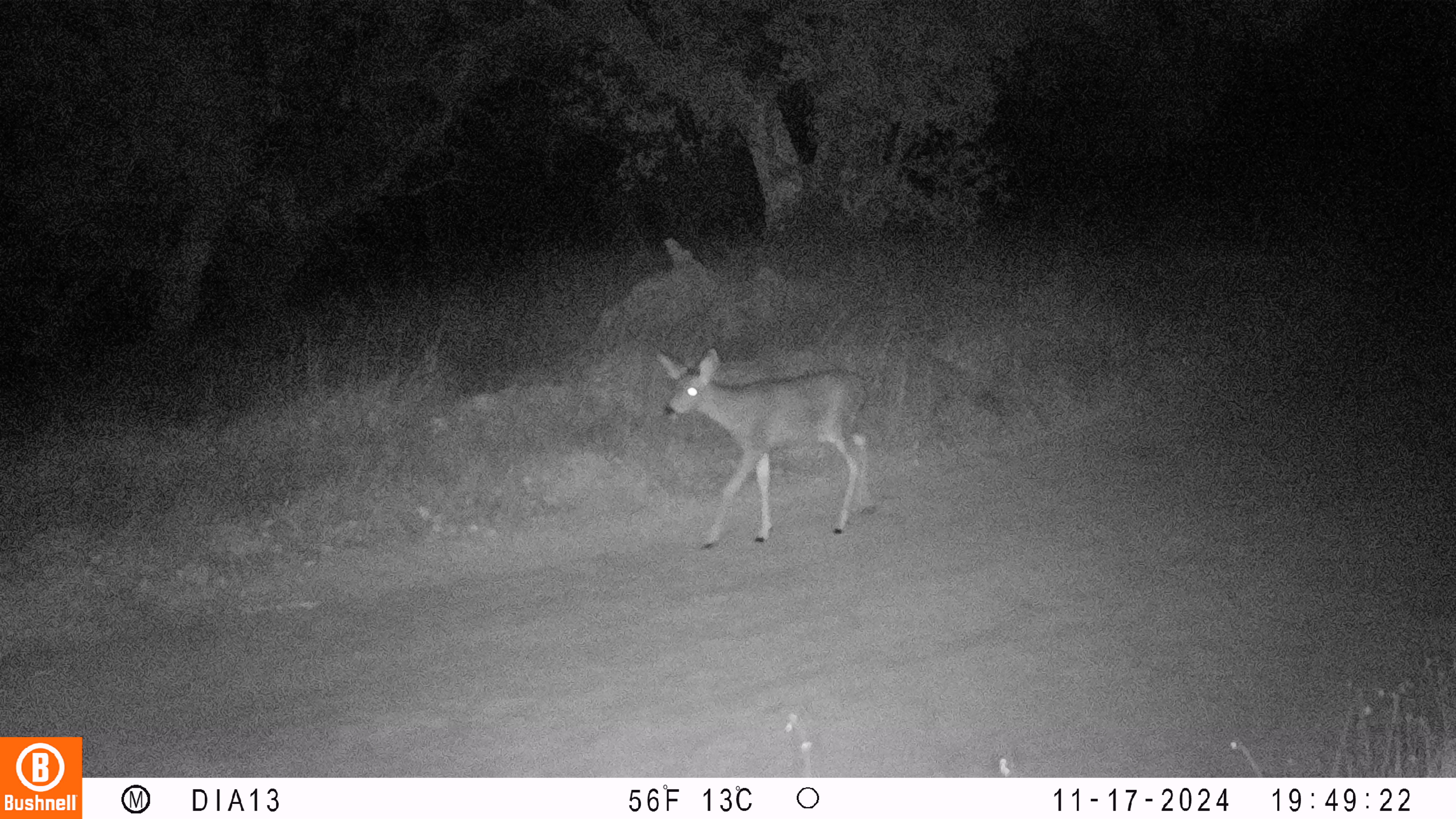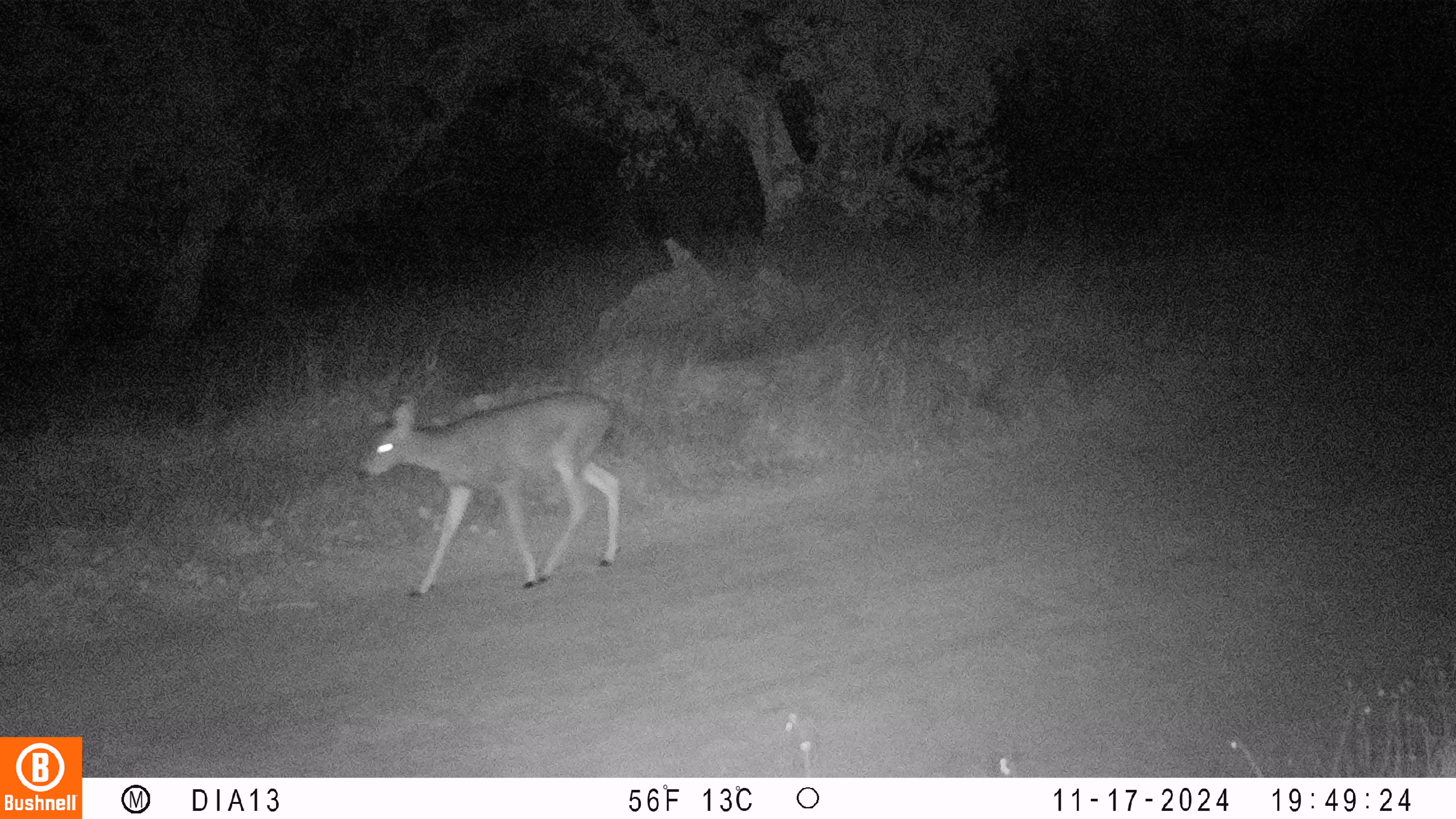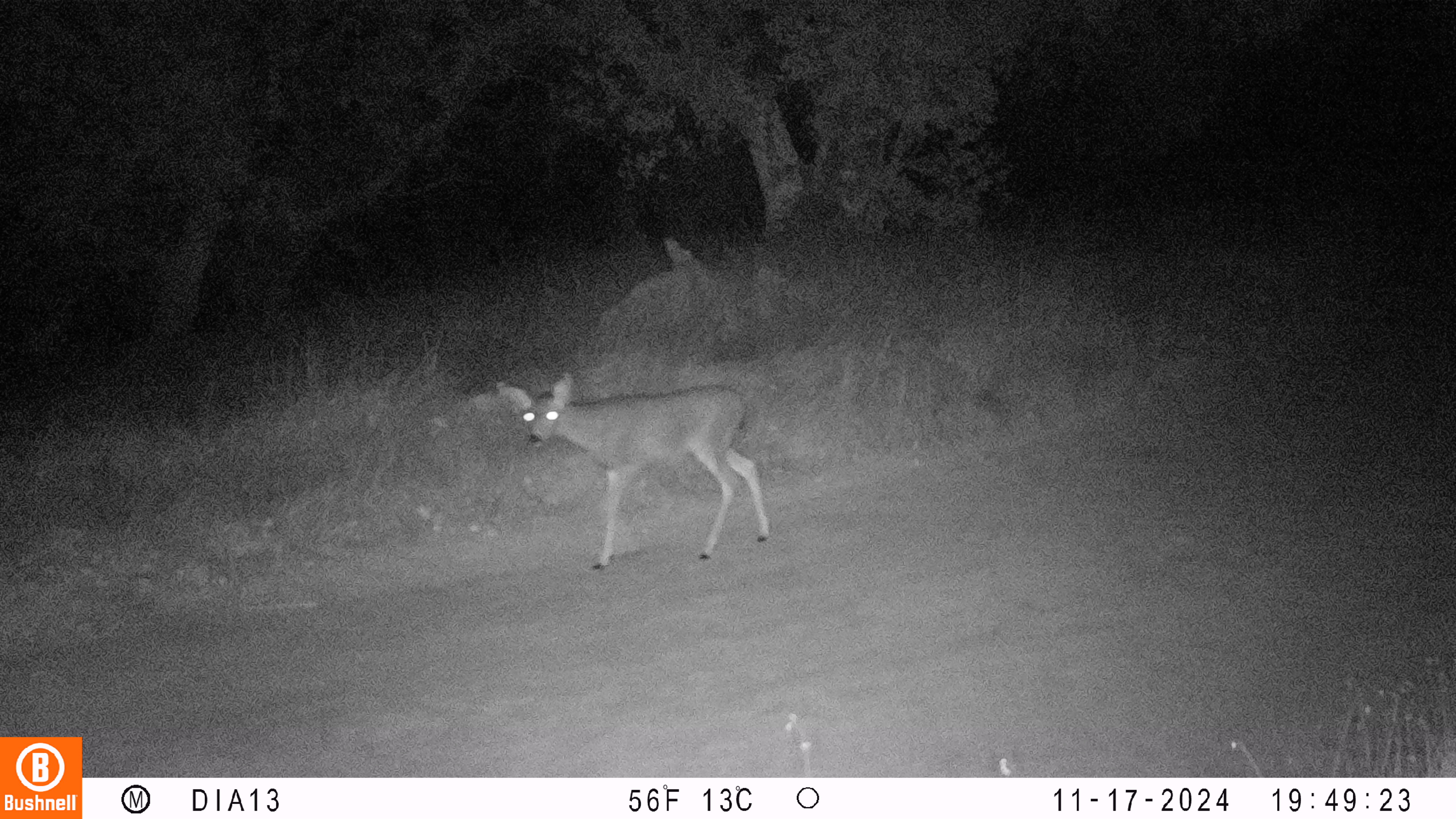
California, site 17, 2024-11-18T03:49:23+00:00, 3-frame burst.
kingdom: Animalia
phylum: Chordata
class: Mammalia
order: Artiodactyla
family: Cervidae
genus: Odocoileus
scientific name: Odocoileus hemionus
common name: mule deer